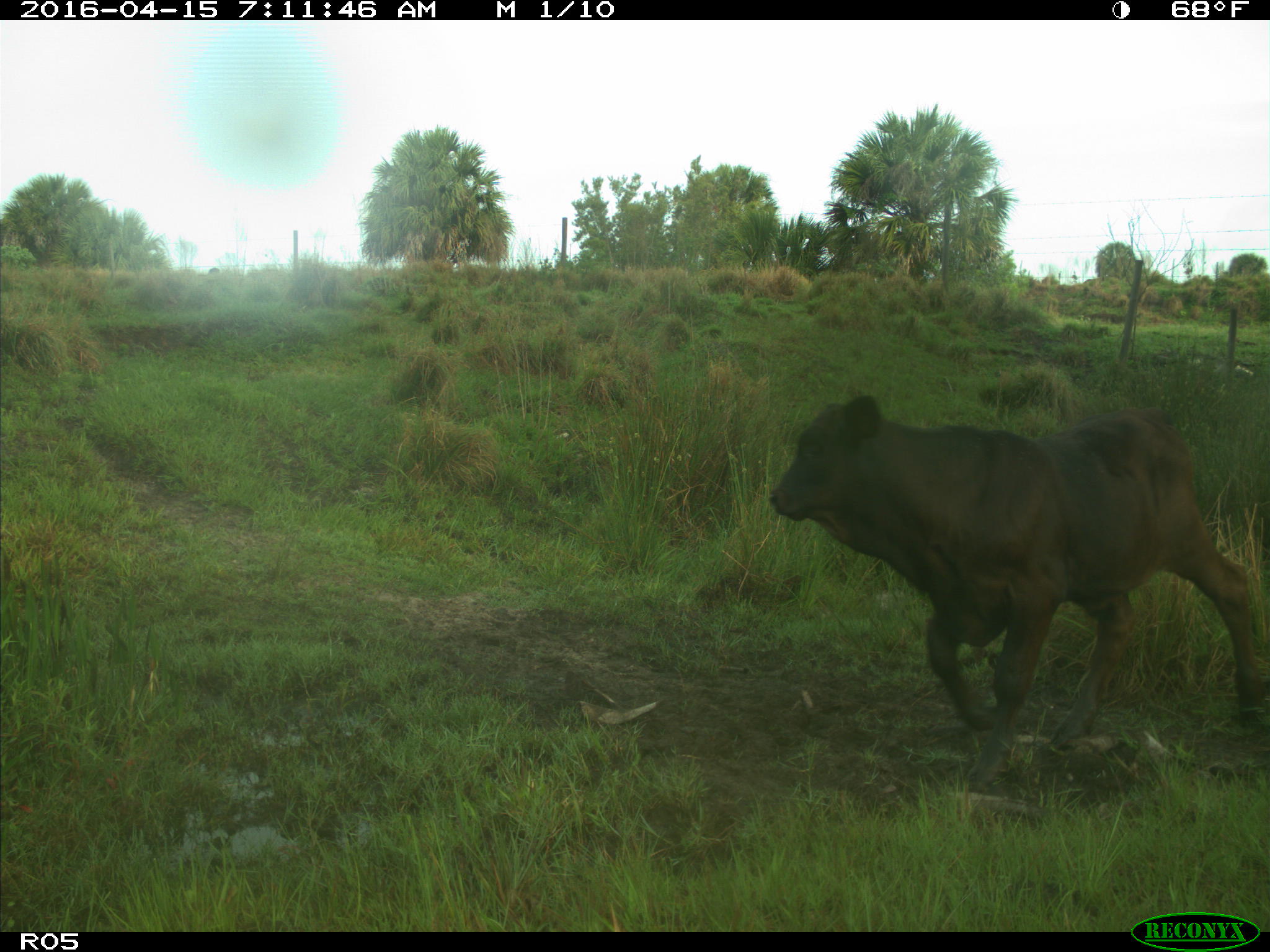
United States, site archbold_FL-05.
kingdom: Animalia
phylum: Chordata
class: Mammalia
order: Artiodactyla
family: Bovidae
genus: Bos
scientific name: Bos taurus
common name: domestic cow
Bos taurus (domestic cow).